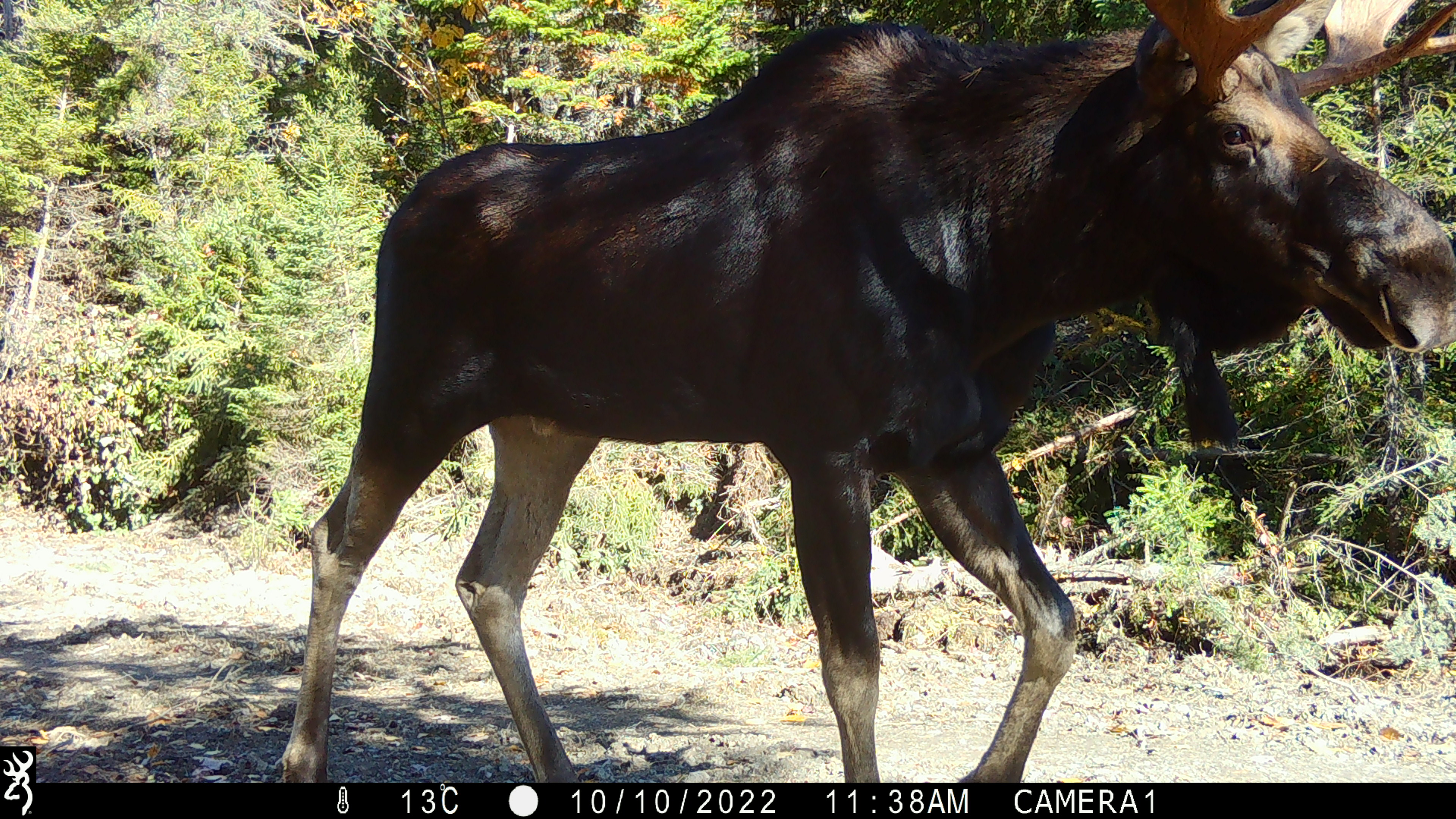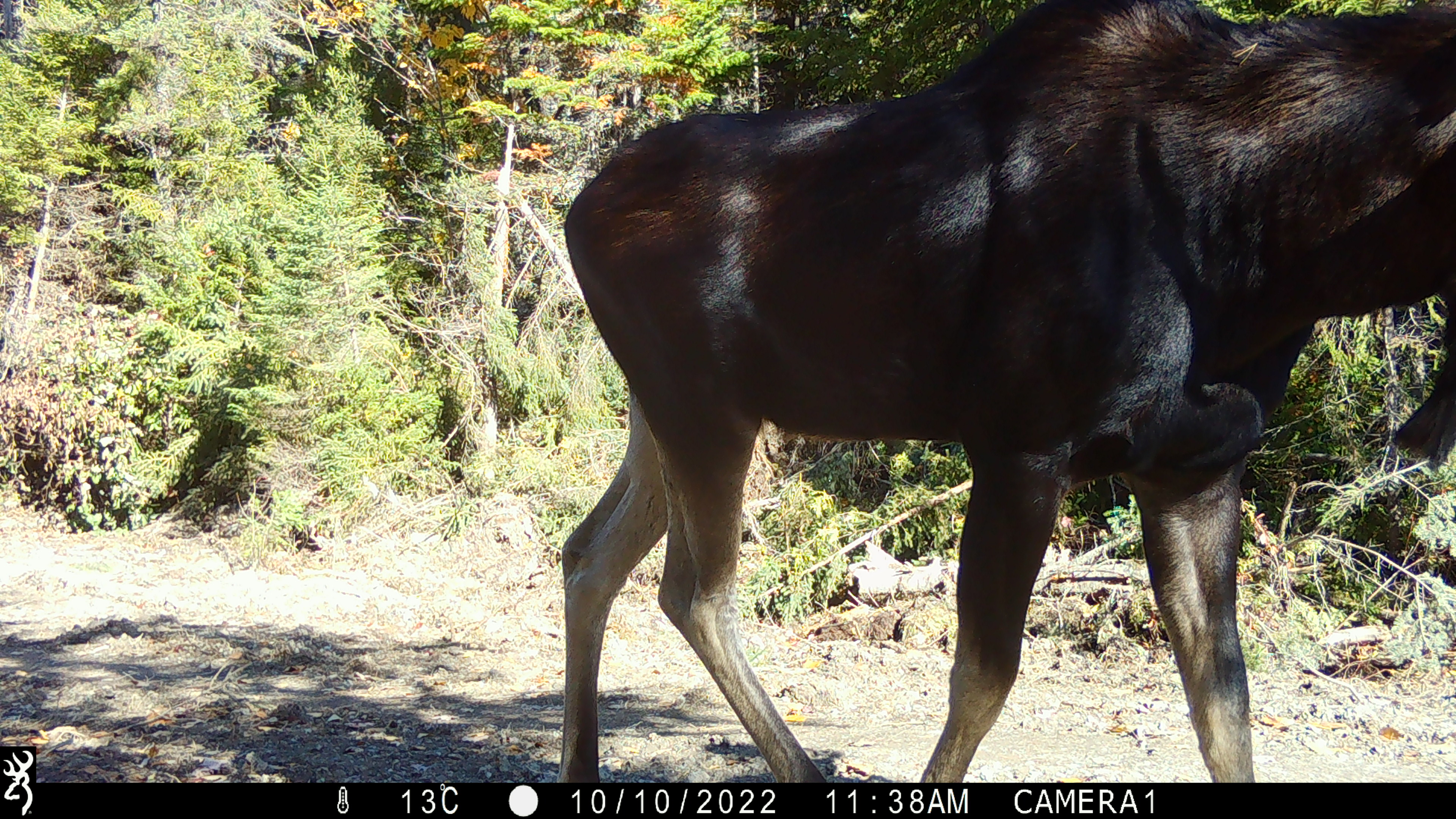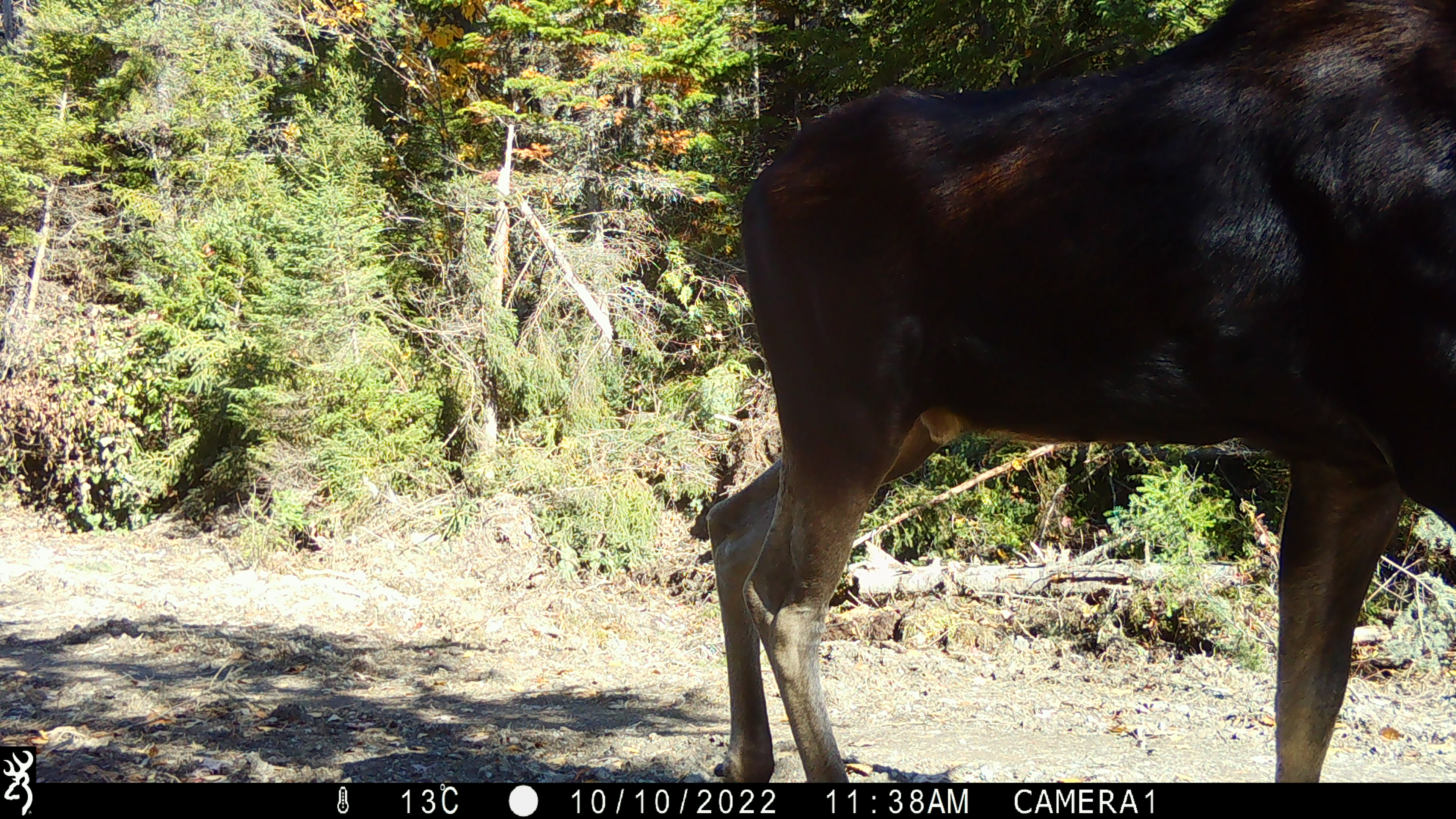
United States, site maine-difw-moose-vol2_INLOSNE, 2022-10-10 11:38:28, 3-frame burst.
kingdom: Animalia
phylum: Chordata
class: Mammalia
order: Artiodactyla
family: Cervidae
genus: Alces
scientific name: Alces alces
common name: moose